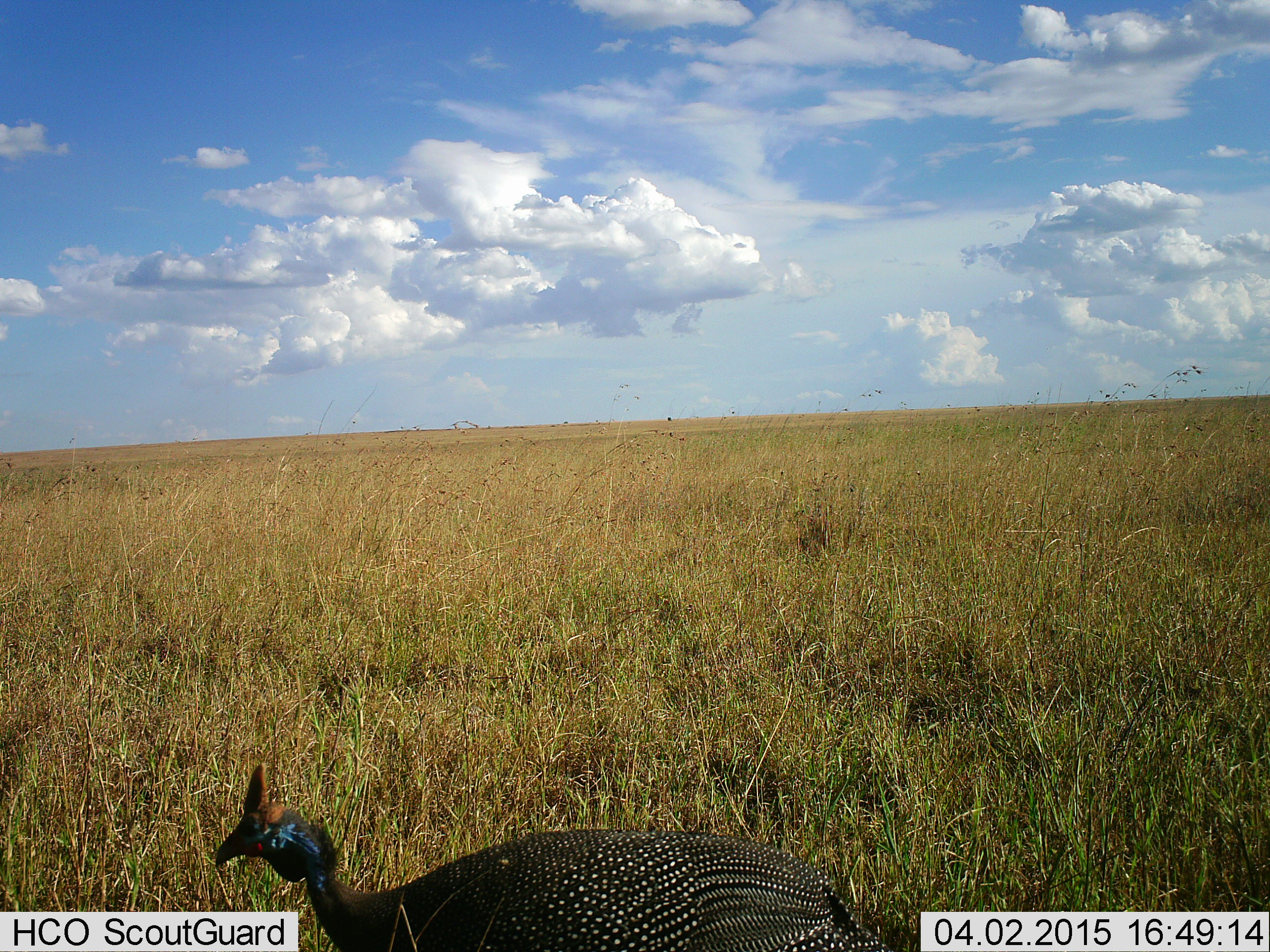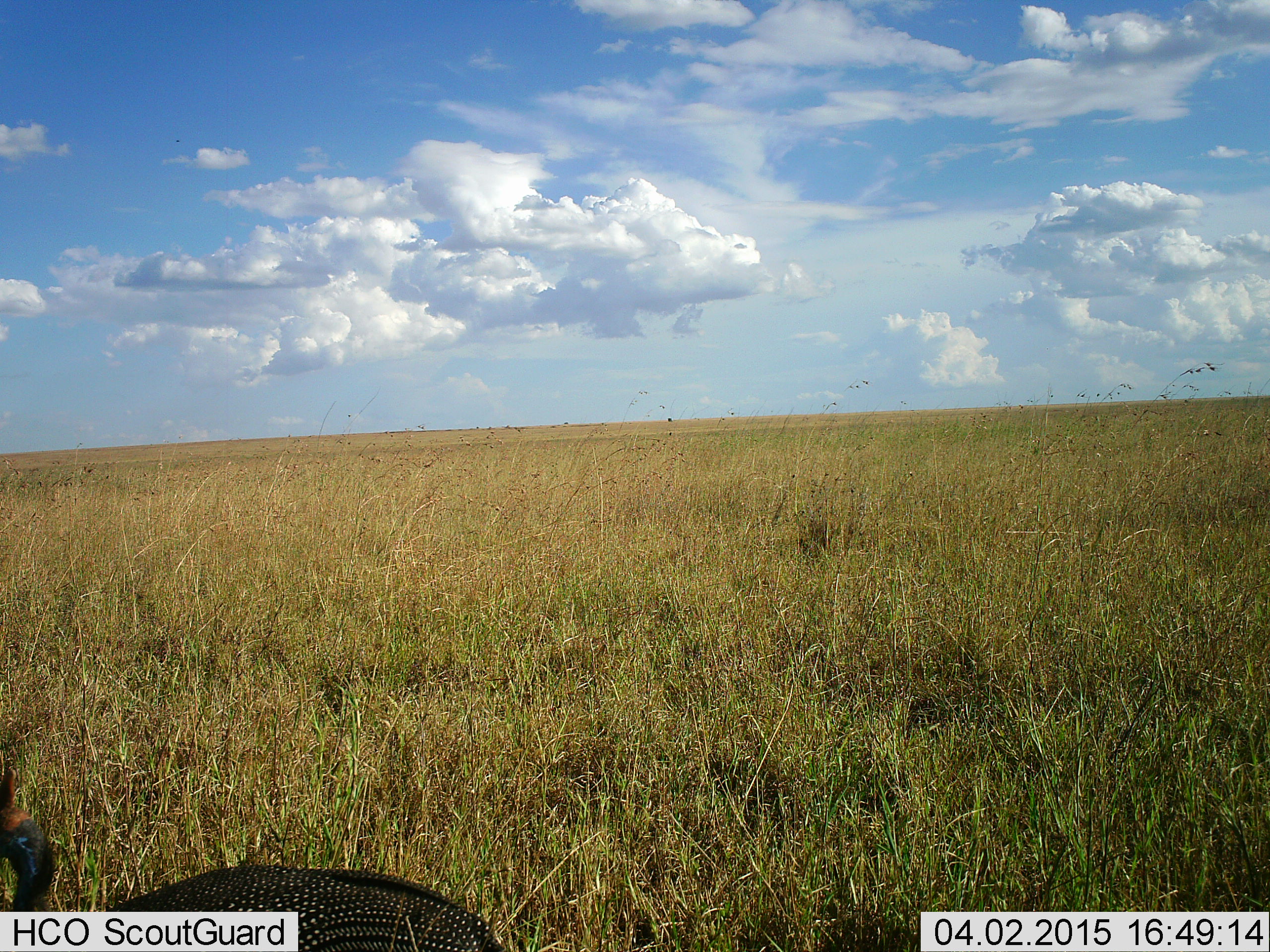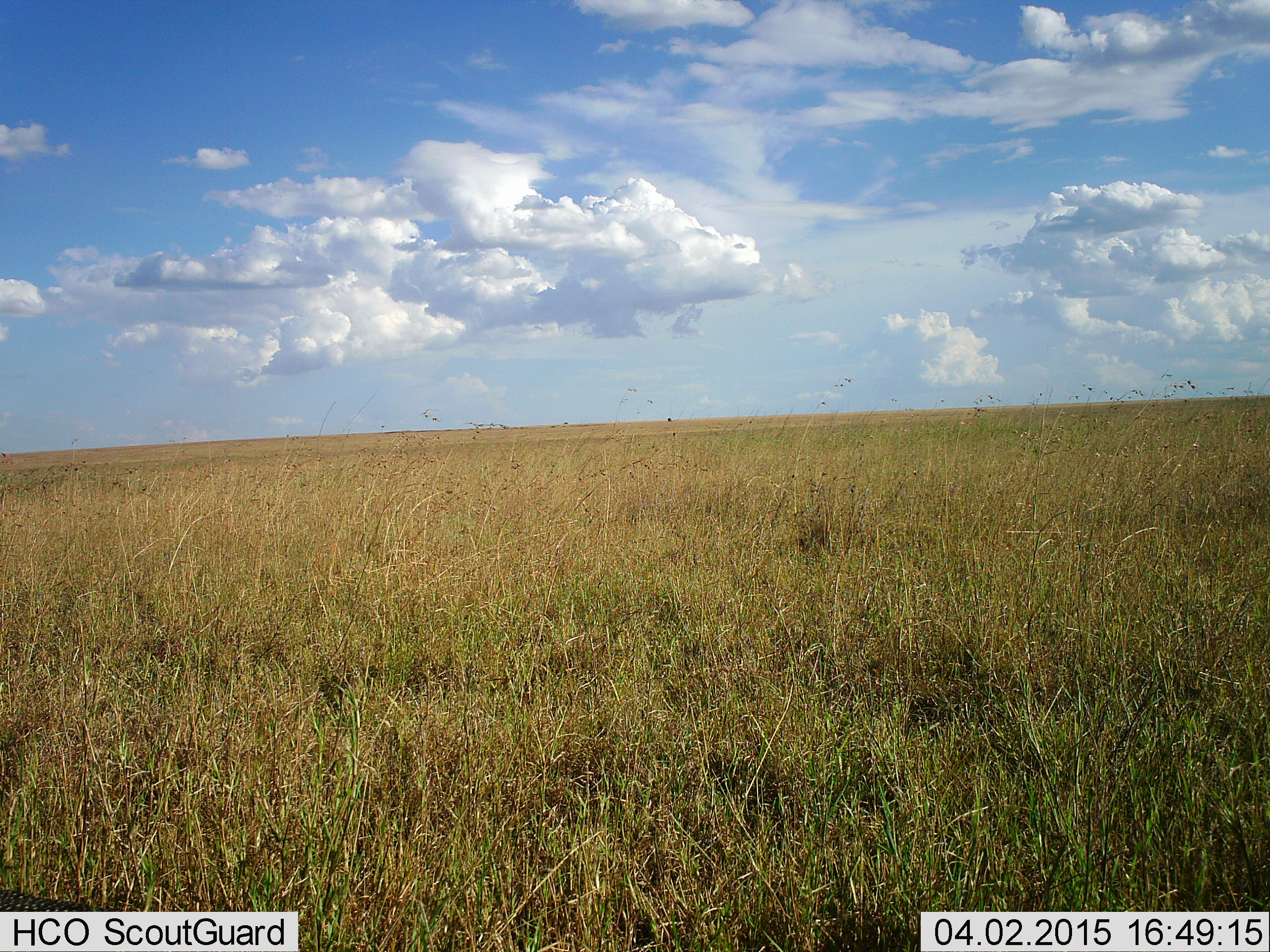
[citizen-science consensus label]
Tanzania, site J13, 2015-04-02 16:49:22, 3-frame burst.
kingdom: Animalia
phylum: Chordata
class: Aves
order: Galliformes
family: Numididae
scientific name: Numididae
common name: guinea fowl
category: guineafowl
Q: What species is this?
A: Guineafowl (guinea fowl) (Numididae).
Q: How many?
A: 1.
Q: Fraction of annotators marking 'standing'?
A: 10%.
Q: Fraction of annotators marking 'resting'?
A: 0%.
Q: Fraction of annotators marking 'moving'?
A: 100%.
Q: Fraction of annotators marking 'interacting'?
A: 0%.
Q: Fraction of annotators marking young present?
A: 0%.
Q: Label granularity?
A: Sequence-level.